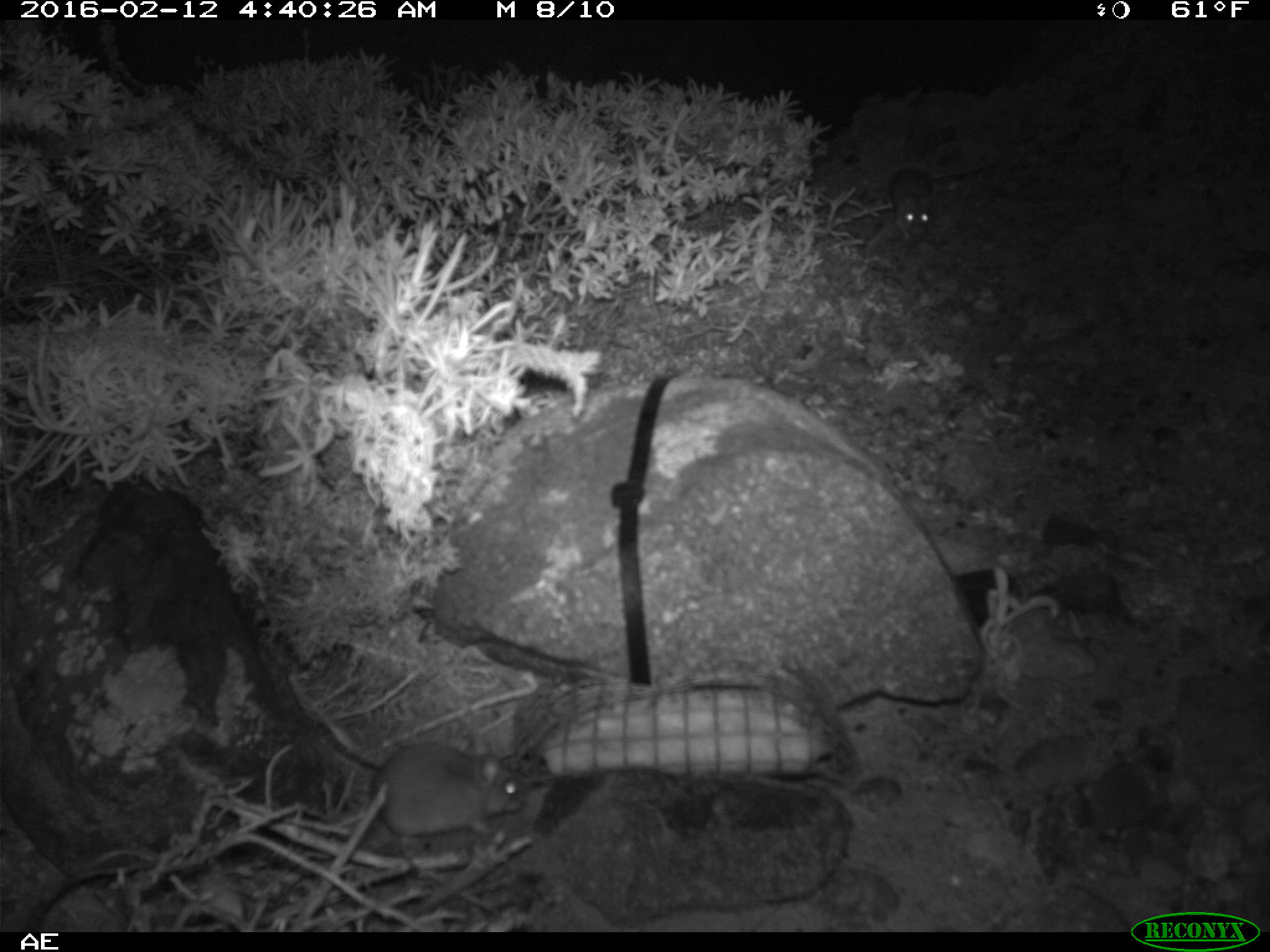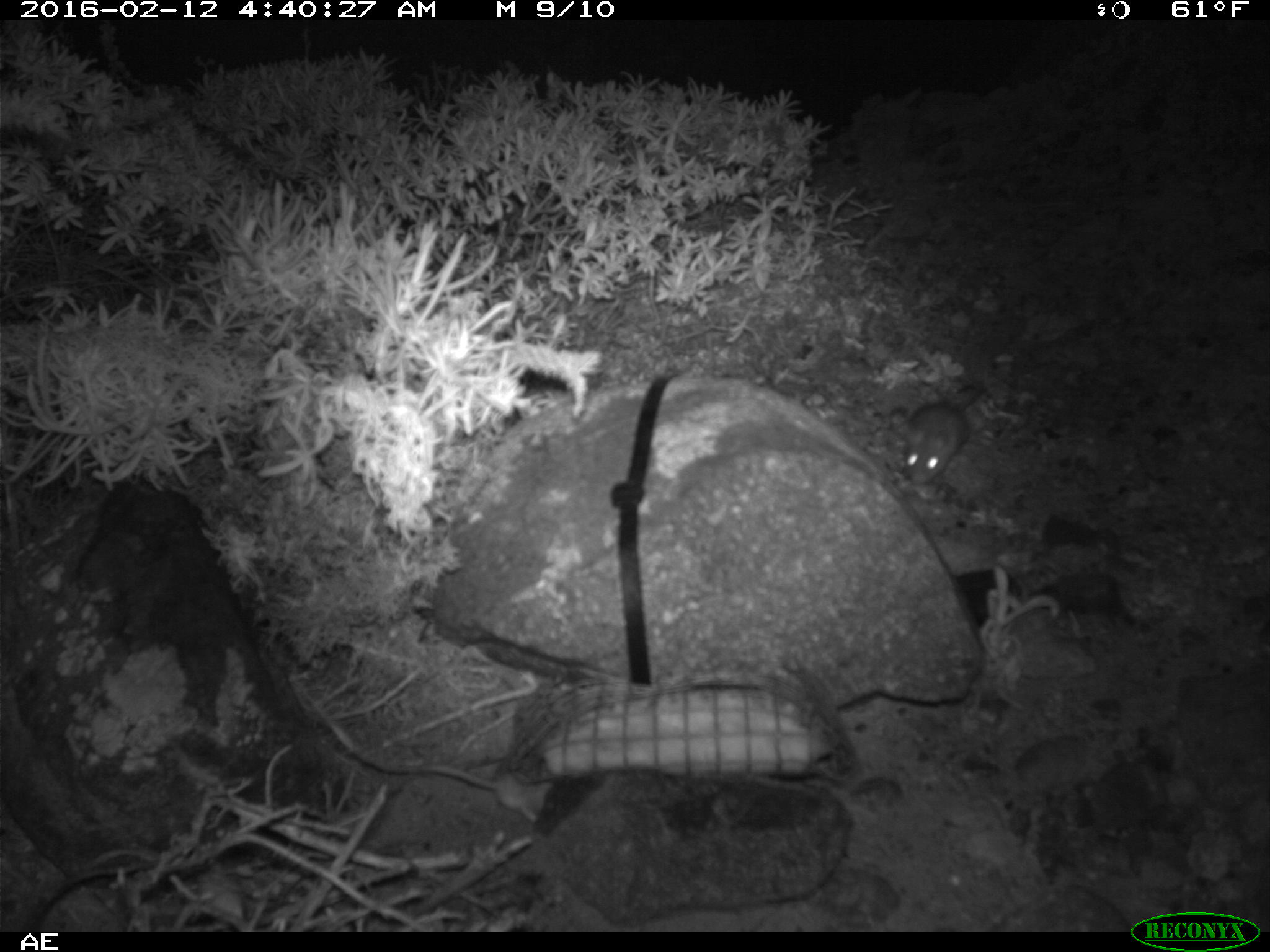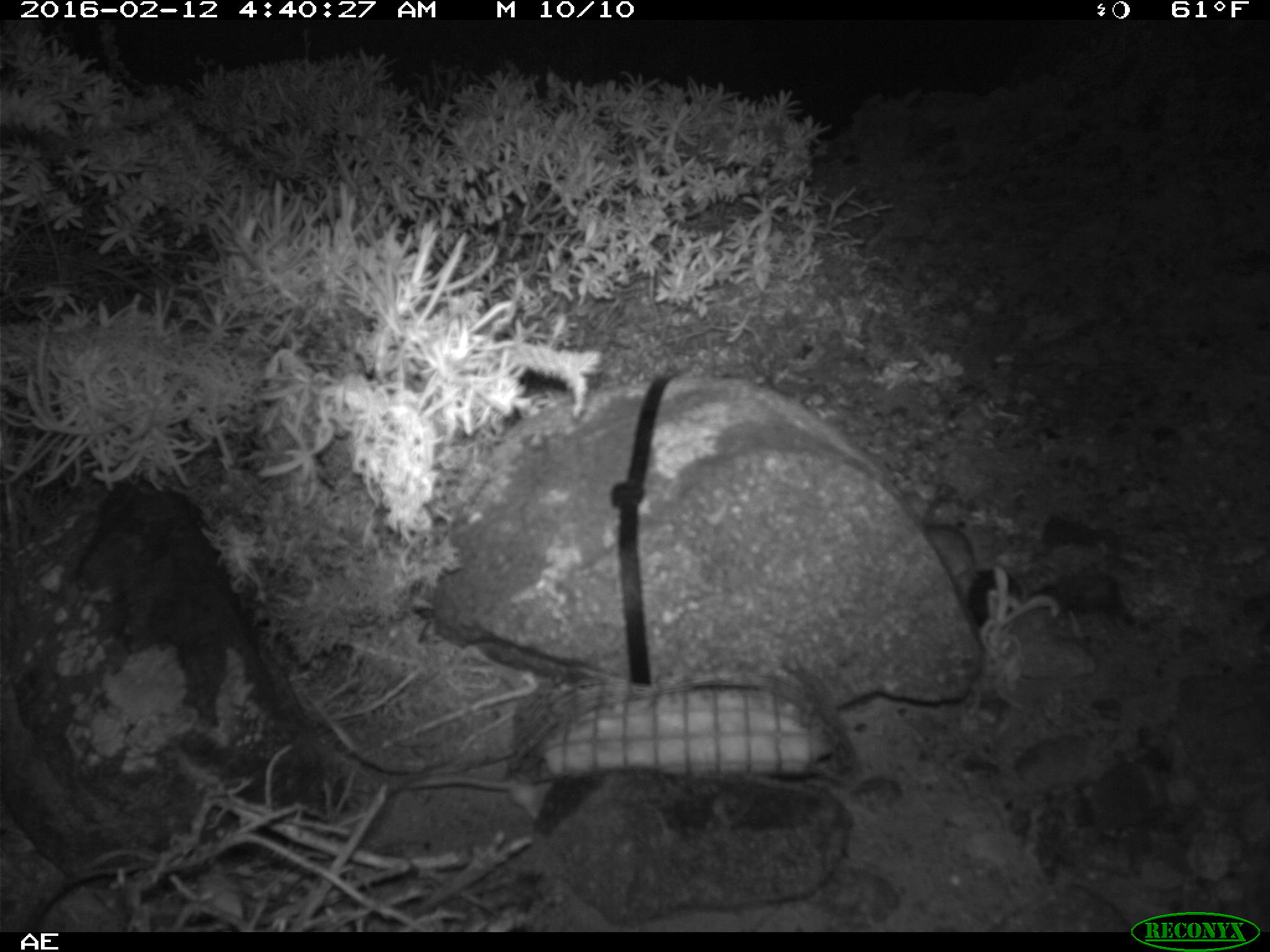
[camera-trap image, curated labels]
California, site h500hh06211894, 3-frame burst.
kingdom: Animalia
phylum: Chordata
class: Mammalia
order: Rodentia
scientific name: Rodentia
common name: rodent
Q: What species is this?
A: Rodent (Rodentia).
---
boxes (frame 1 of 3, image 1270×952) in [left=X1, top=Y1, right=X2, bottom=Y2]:
rodent: [left=370, top=738, right=528, bottom=848]; [left=888, top=169, right=936, bottom=240]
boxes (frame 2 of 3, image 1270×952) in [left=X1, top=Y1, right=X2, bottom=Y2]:
rodent: [left=349, top=750, right=554, bottom=824]; [left=906, top=375, right=985, bottom=485]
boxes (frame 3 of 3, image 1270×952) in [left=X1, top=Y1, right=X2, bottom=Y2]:
rodent: [left=391, top=778, right=554, bottom=820]